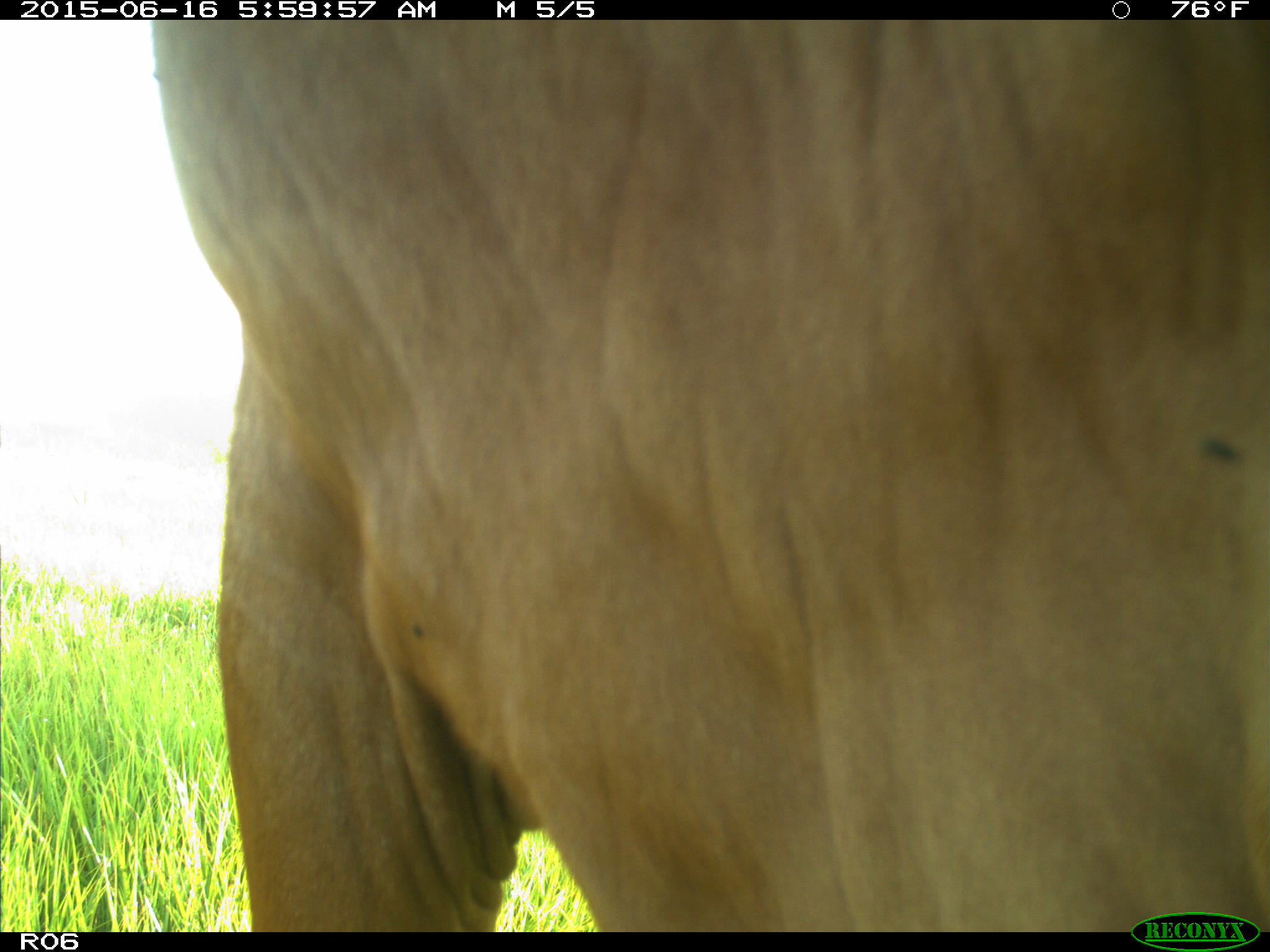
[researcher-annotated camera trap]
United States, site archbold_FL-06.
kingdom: Animalia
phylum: Chordata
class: Mammalia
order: Artiodactyla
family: Bovidae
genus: Bos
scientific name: Bos taurus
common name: domestic cow